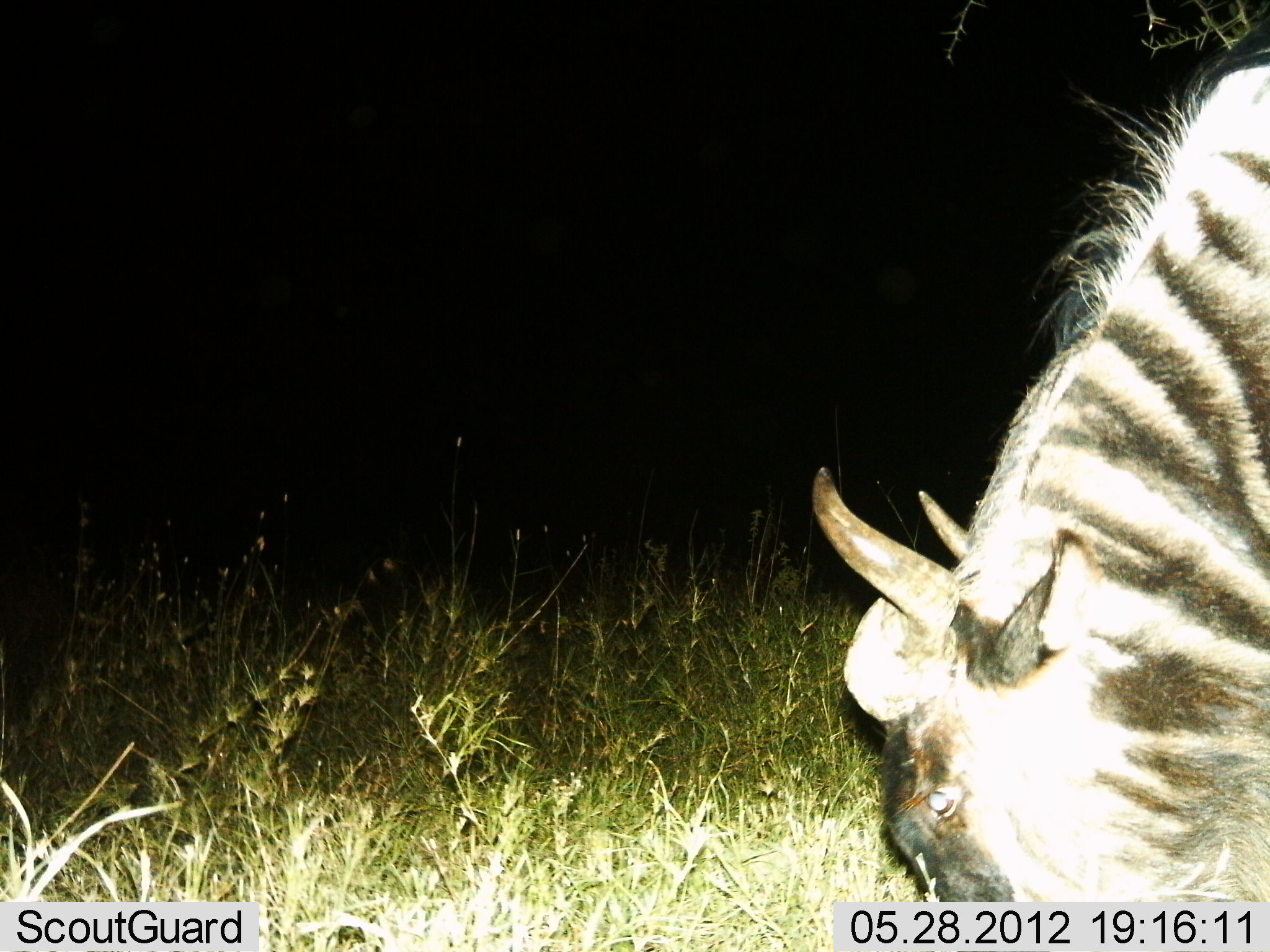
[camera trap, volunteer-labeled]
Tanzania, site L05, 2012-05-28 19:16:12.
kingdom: Animalia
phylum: Chordata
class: Mammalia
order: Artiodactyla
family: Bovidae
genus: Connochaetes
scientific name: Connochaetes taurinus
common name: blue wildebeest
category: wildebeest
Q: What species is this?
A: Wildebeest (blue wildebeest) (Connochaetes taurinus).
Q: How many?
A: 1.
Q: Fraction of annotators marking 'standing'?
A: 20%.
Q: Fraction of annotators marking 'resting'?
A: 0%.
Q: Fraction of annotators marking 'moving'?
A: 0%.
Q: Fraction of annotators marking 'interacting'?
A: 0%.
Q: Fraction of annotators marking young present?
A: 0%.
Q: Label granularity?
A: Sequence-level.